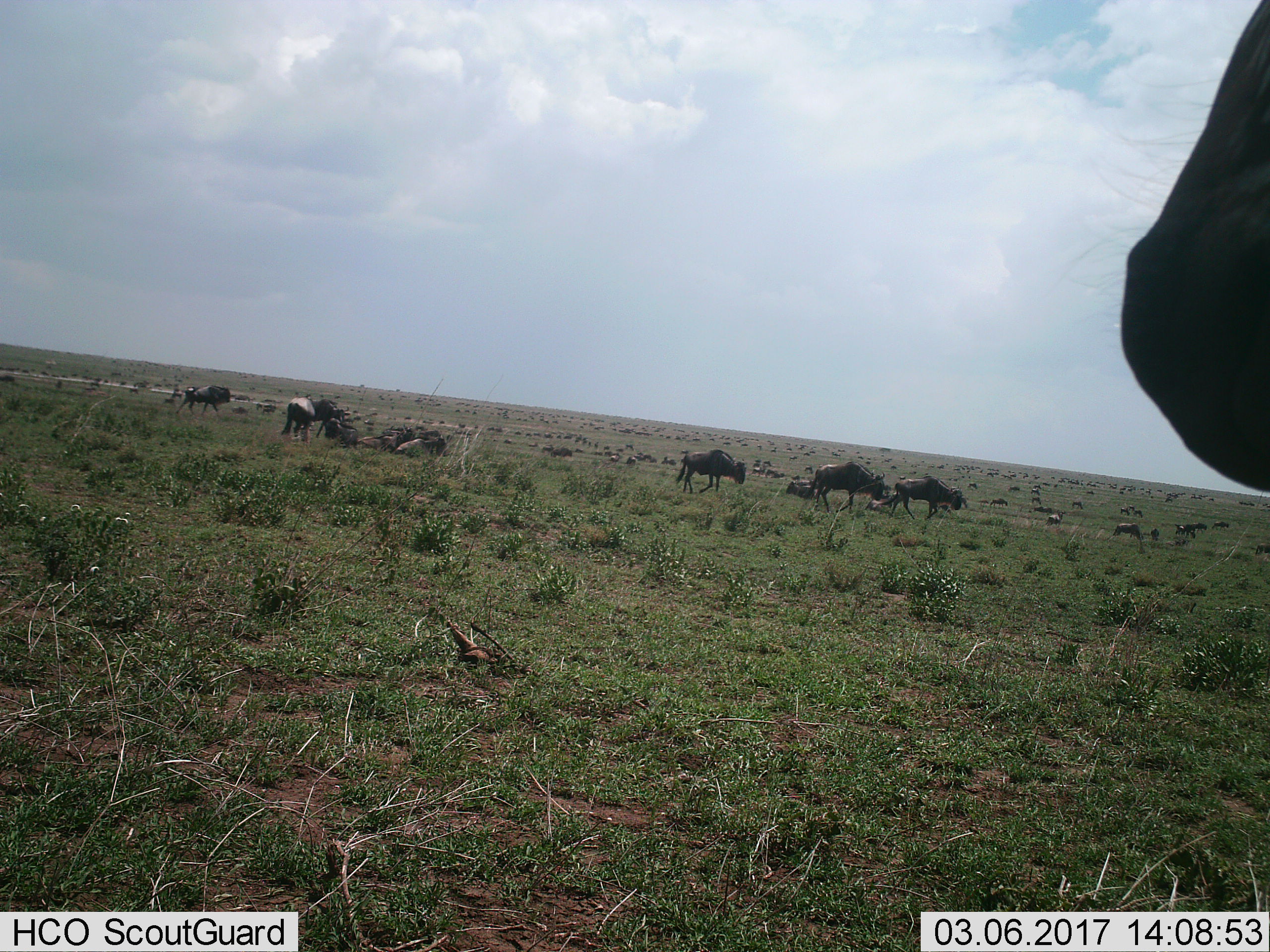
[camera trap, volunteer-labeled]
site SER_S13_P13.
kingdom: Animalia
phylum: Chordata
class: Mammalia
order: Artiodactyla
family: Bovidae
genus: Connochaetes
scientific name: Connochaetes taurinus taurinus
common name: blue wildebeest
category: wildebeestblue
Wildebeestblue (blue wildebeest) (Connochaetes taurinus taurinus), count 51+. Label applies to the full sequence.